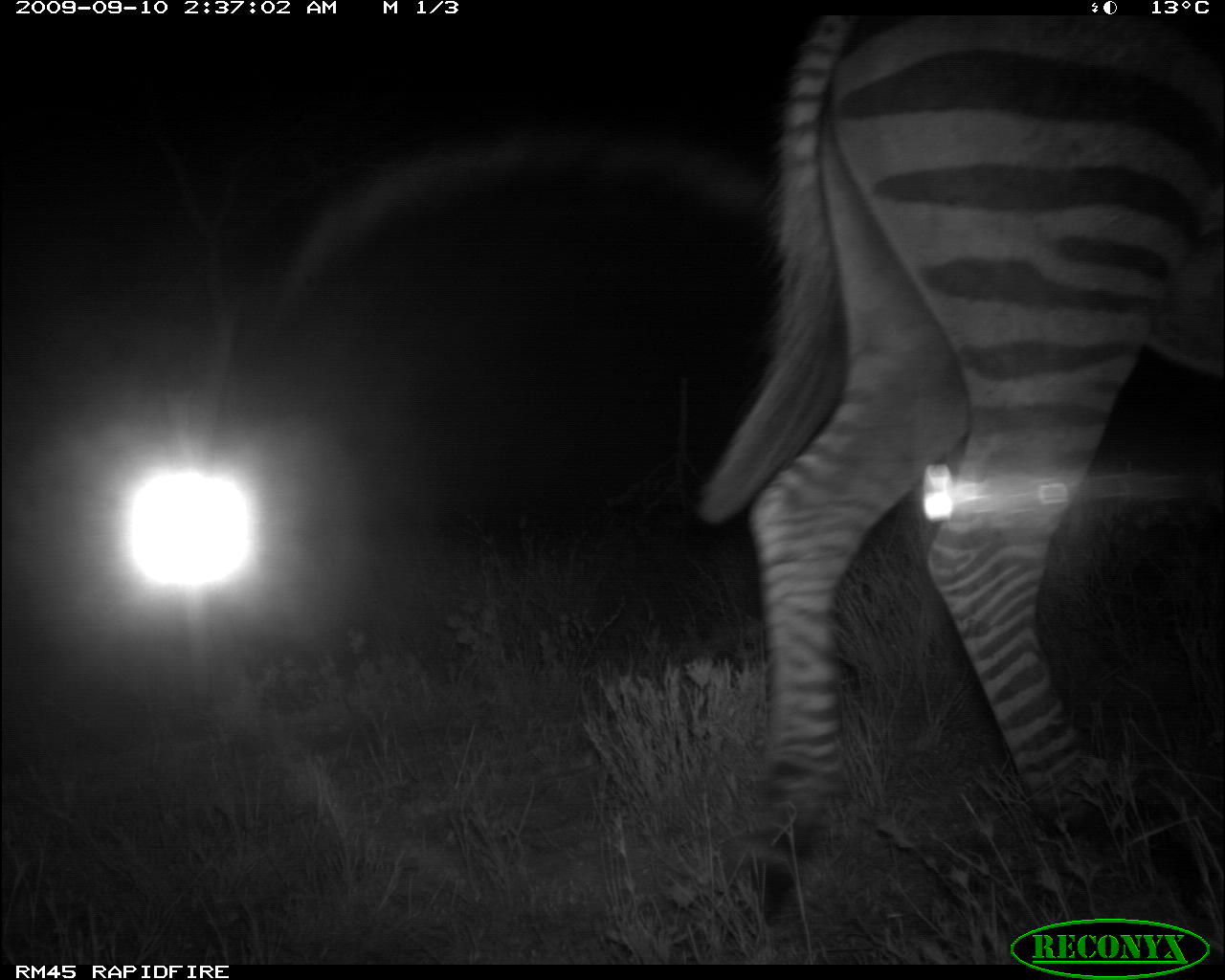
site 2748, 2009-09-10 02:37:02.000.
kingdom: Animalia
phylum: Chordata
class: Mammalia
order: Perissodactyla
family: Equidae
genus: Equus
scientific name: Equus quagga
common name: plains zebra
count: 1